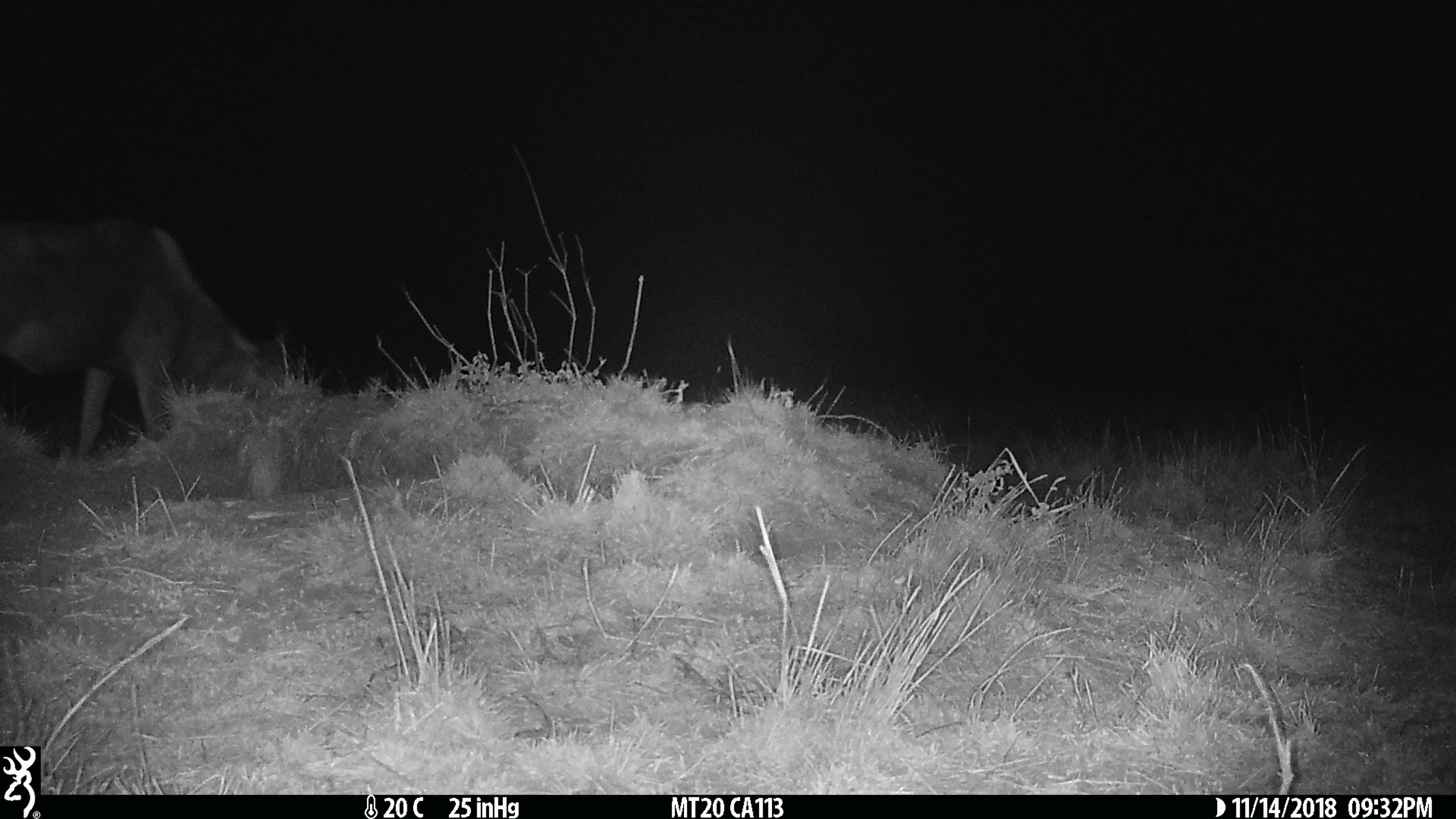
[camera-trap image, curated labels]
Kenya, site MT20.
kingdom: Animalia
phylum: Chordata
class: Mammalia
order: Artiodactyla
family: Bovidae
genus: Connochaetes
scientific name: Connochaetes taurinus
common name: blue wildebeest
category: wildebeest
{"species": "wildebeest (blue wildebeest) (Connochaetes taurinus)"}